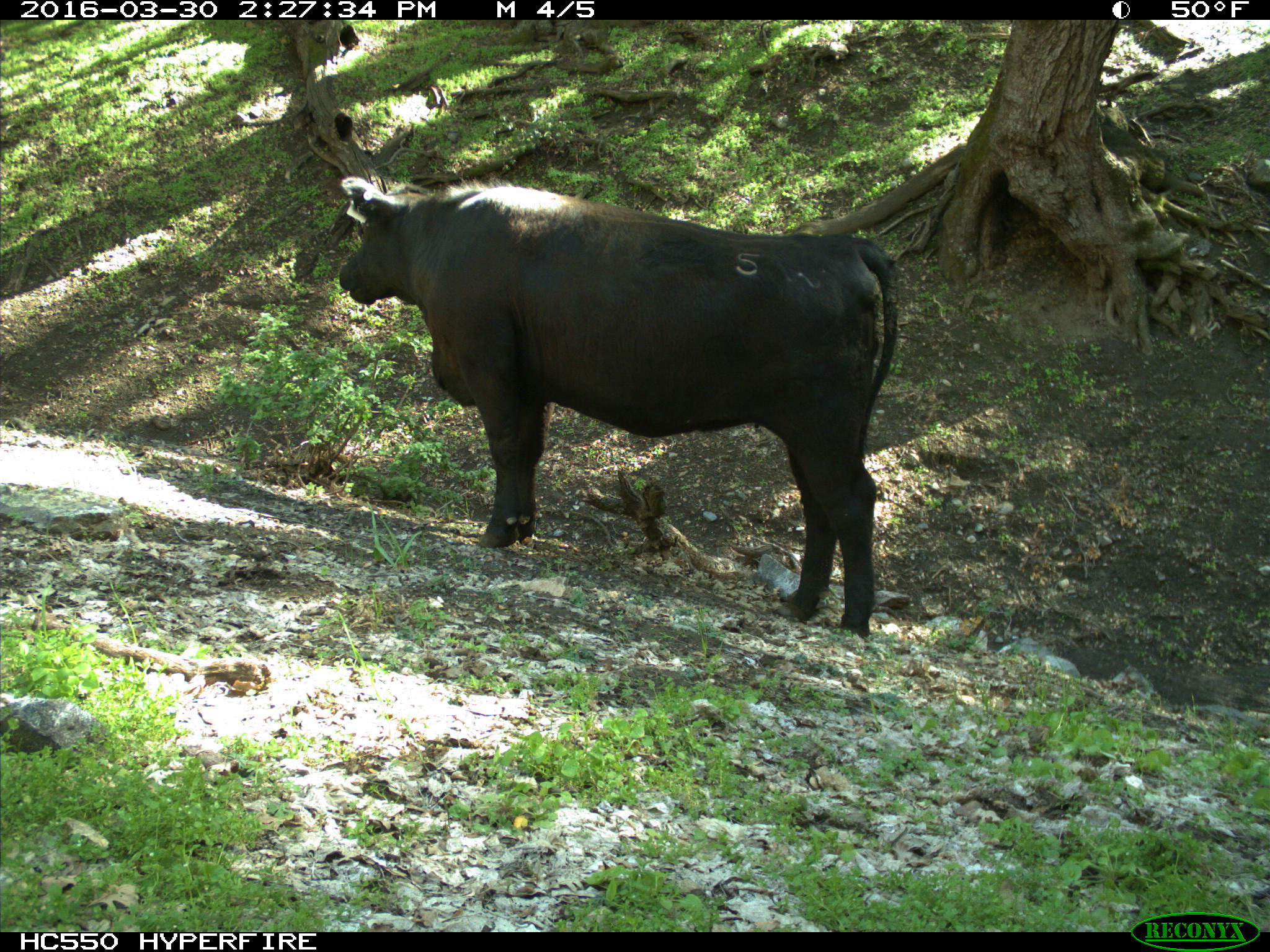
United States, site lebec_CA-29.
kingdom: Animalia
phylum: Chordata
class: Mammalia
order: Artiodactyla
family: Bovidae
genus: Bos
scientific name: Bos taurus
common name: domestic cow